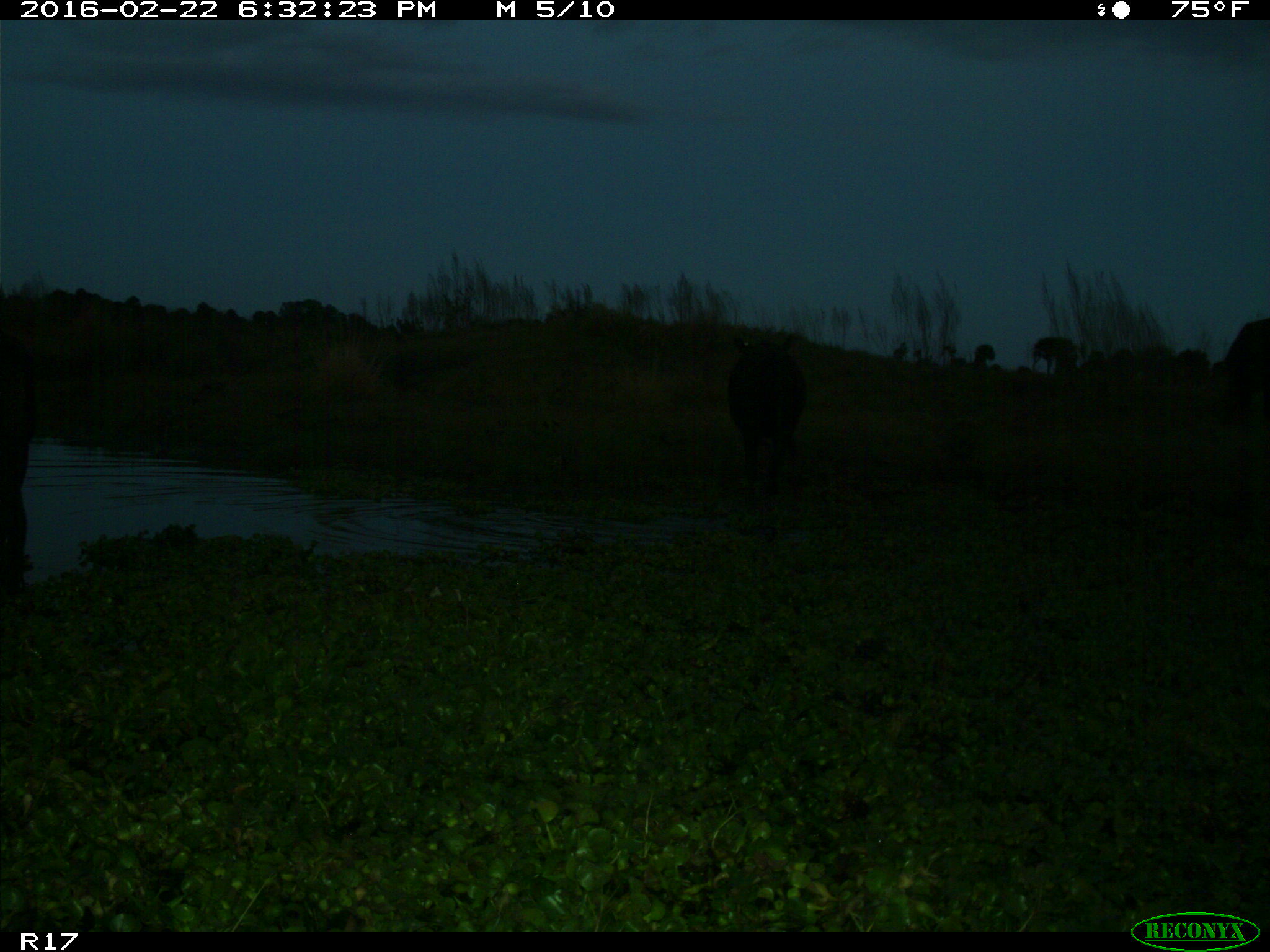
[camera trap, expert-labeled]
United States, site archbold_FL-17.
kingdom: Animalia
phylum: Chordata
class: Mammalia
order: Artiodactyla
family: Bovidae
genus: Bos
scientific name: Bos taurus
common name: domestic cow